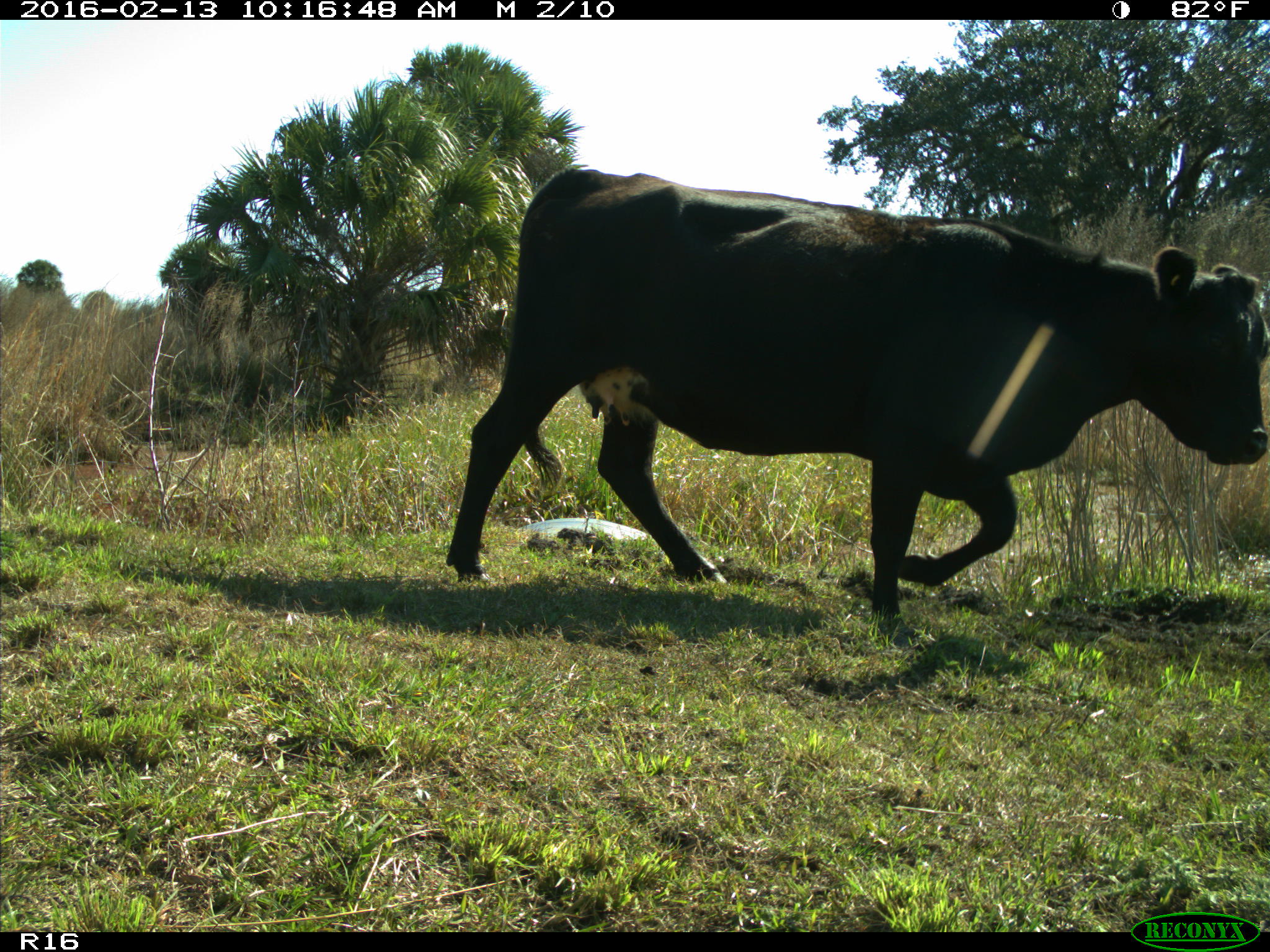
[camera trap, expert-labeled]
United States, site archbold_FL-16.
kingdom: Animalia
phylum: Chordata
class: Mammalia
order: Artiodactyla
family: Bovidae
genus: Bos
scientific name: Bos taurus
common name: domestic cow